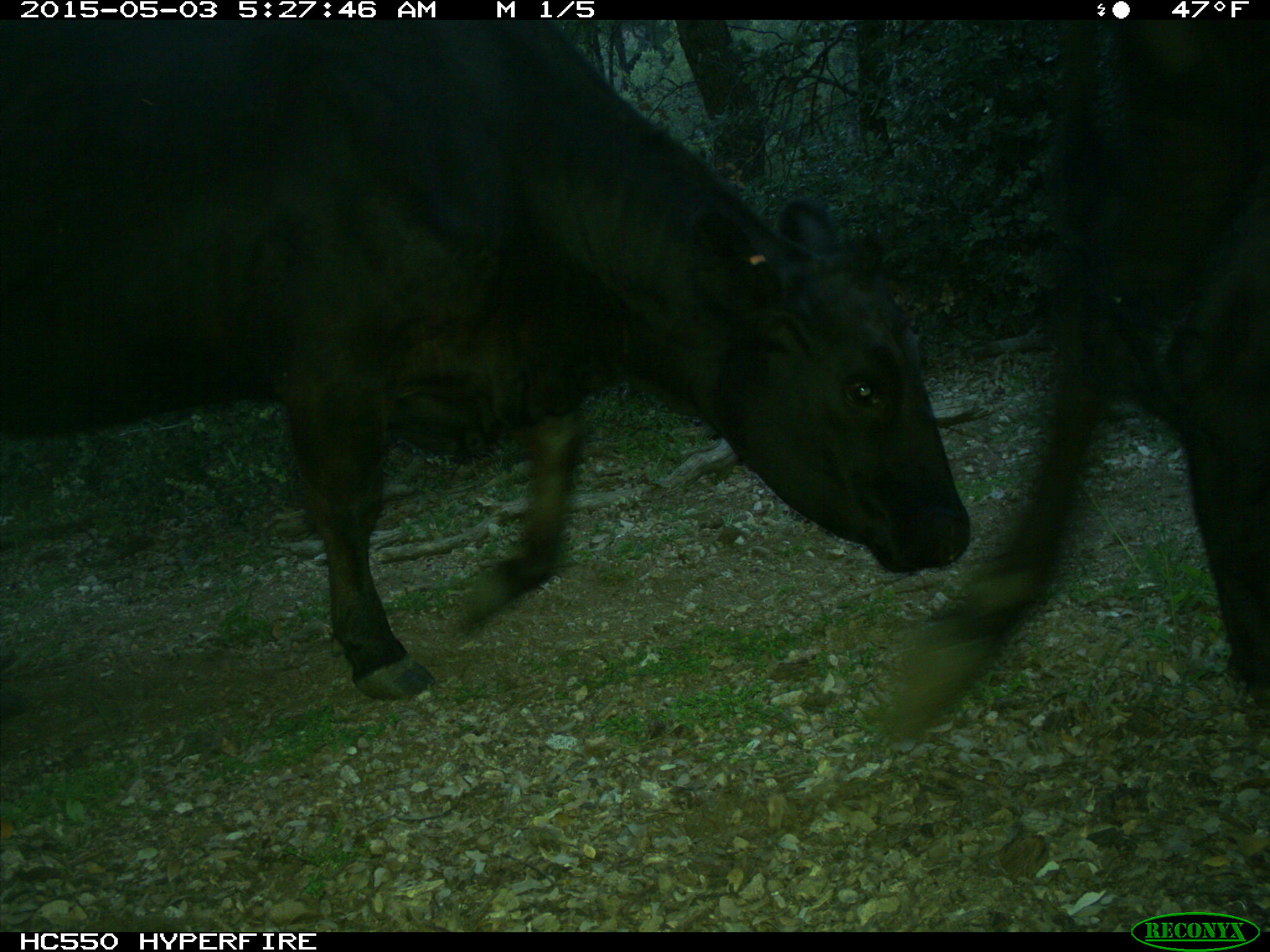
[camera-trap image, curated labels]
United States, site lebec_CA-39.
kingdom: Animalia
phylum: Chordata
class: Mammalia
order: Artiodactyla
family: Bovidae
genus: Bos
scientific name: Bos taurus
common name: domestic cow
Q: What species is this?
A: Bos taurus (domestic cow).